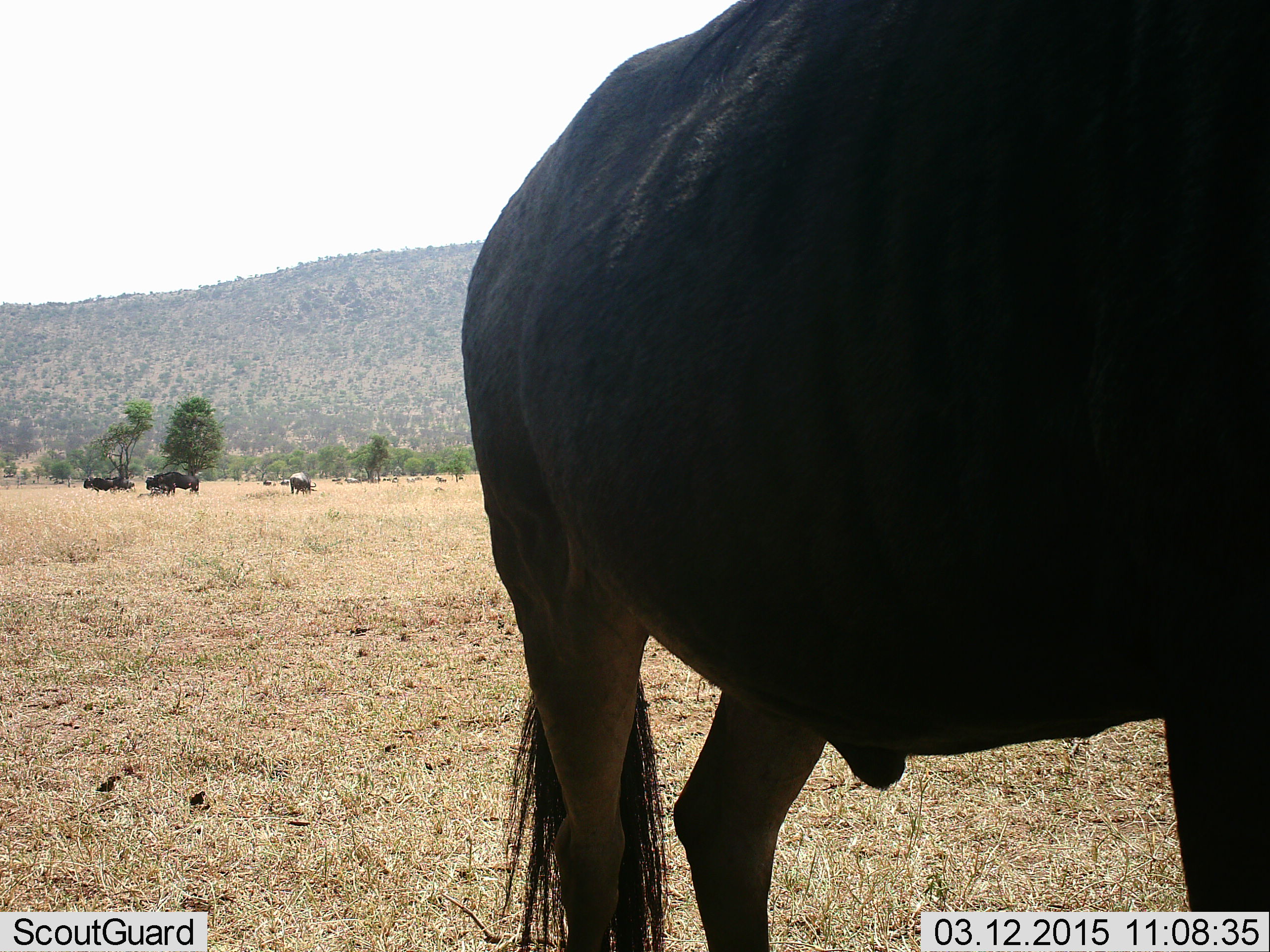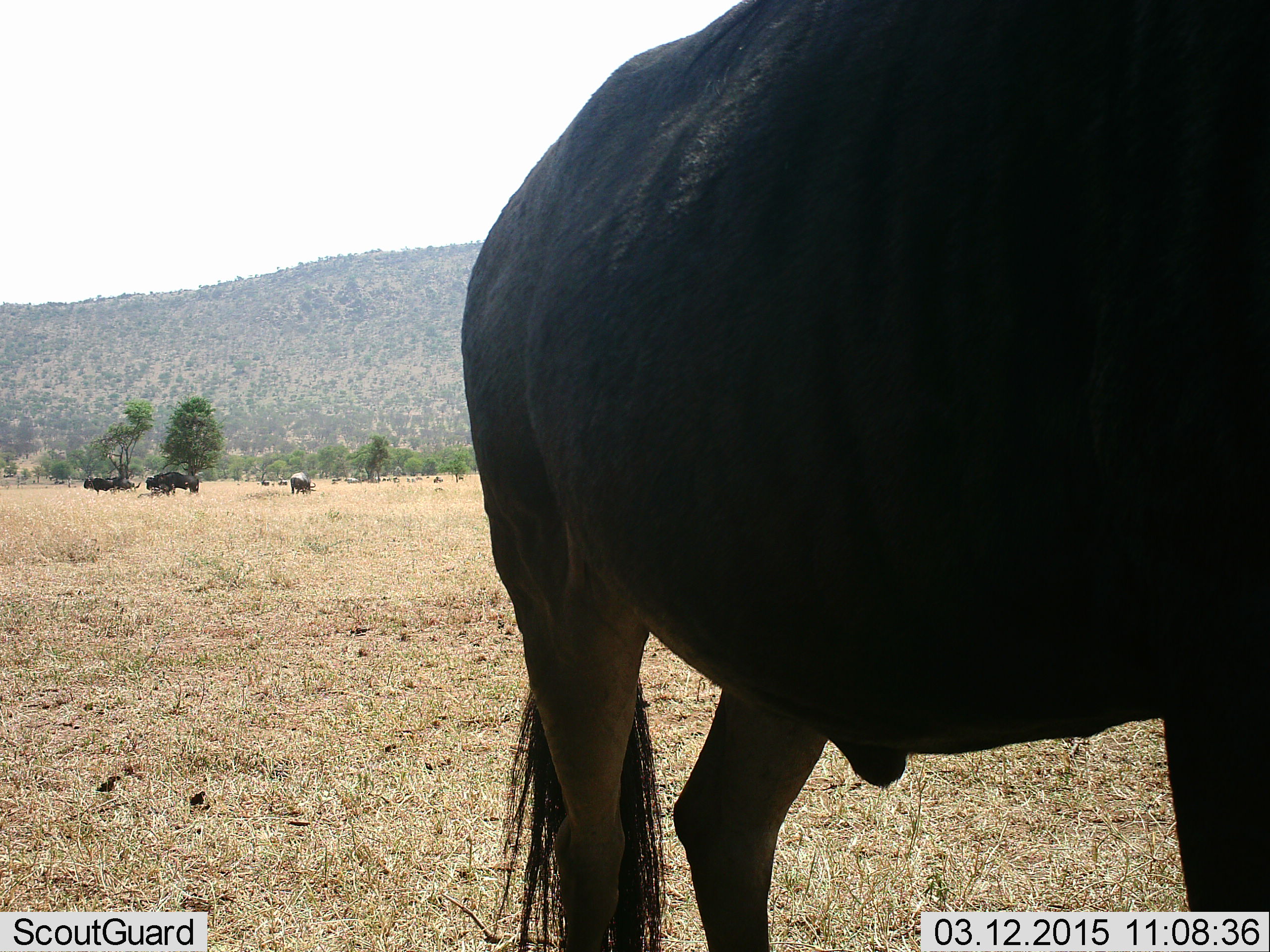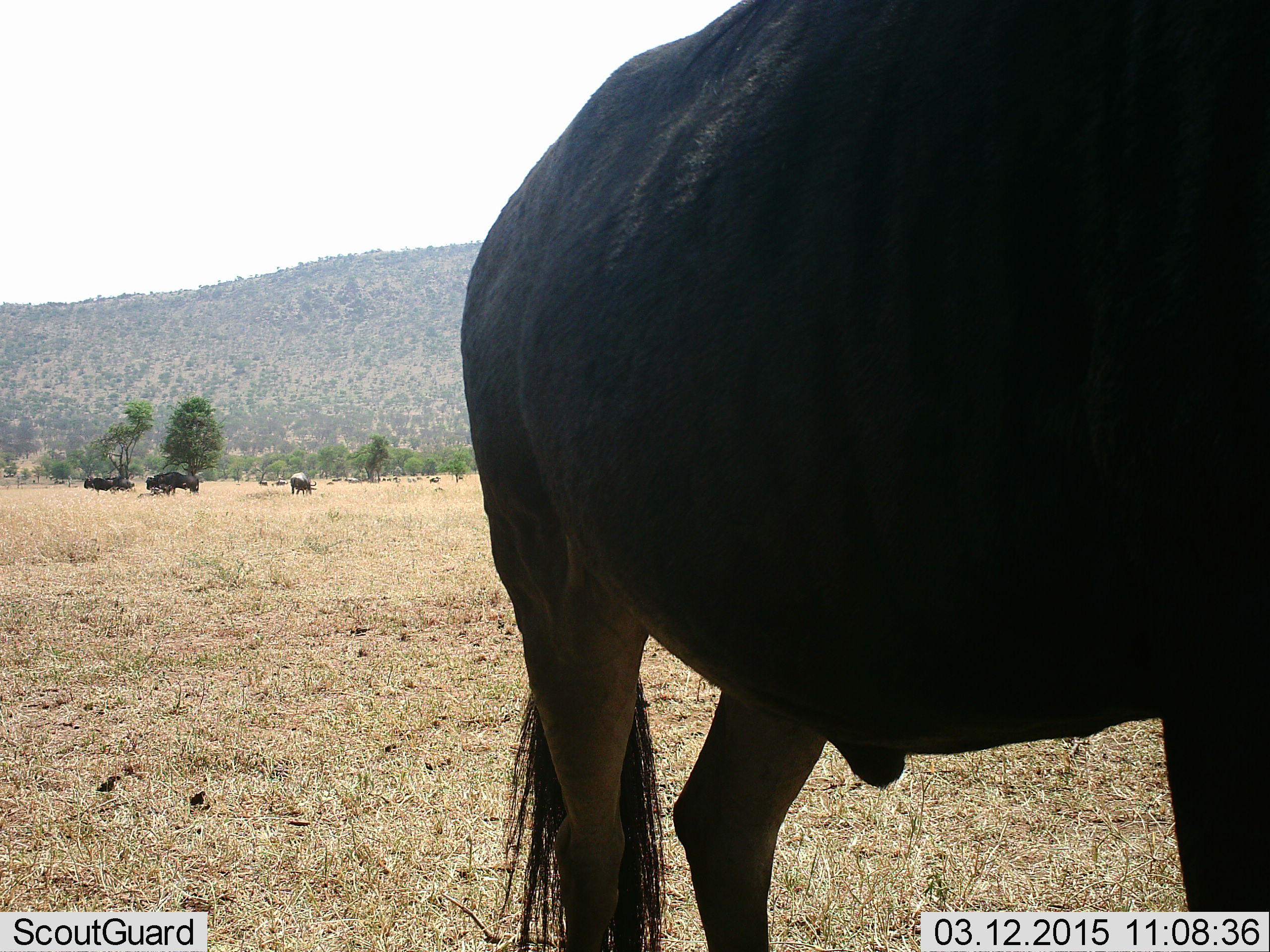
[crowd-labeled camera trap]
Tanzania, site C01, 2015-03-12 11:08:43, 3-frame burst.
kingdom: Animalia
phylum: Chordata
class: Mammalia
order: Artiodactyla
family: Bovidae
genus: Connochaetes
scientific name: Connochaetes taurinus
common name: blue wildebeest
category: wildebeest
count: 6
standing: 91%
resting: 18%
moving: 45%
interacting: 0%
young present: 0%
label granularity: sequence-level